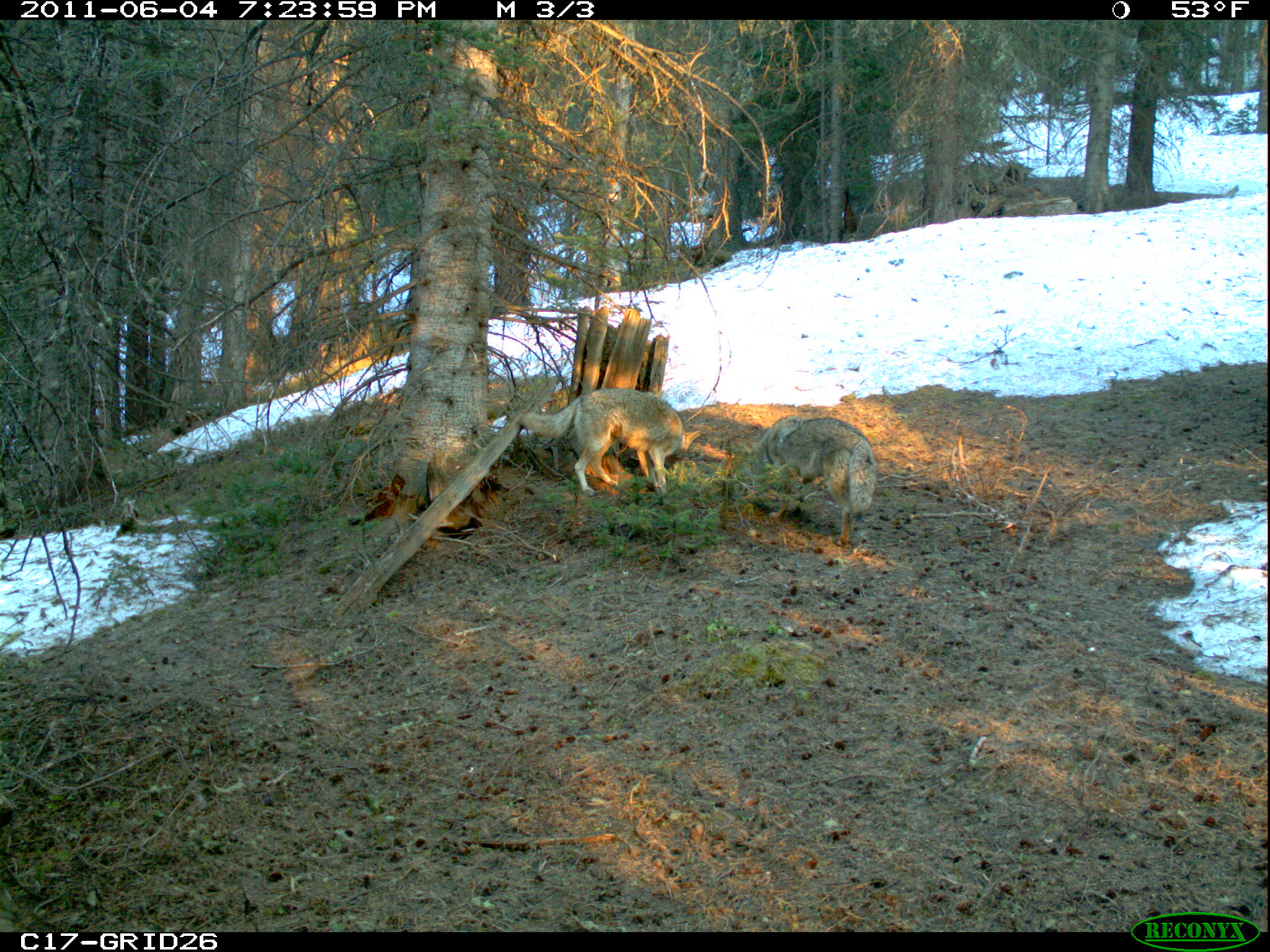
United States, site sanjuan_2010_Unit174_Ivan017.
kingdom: Animalia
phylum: Chordata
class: Mammalia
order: Carnivora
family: Canidae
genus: Canis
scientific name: Canis latrans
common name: coyote